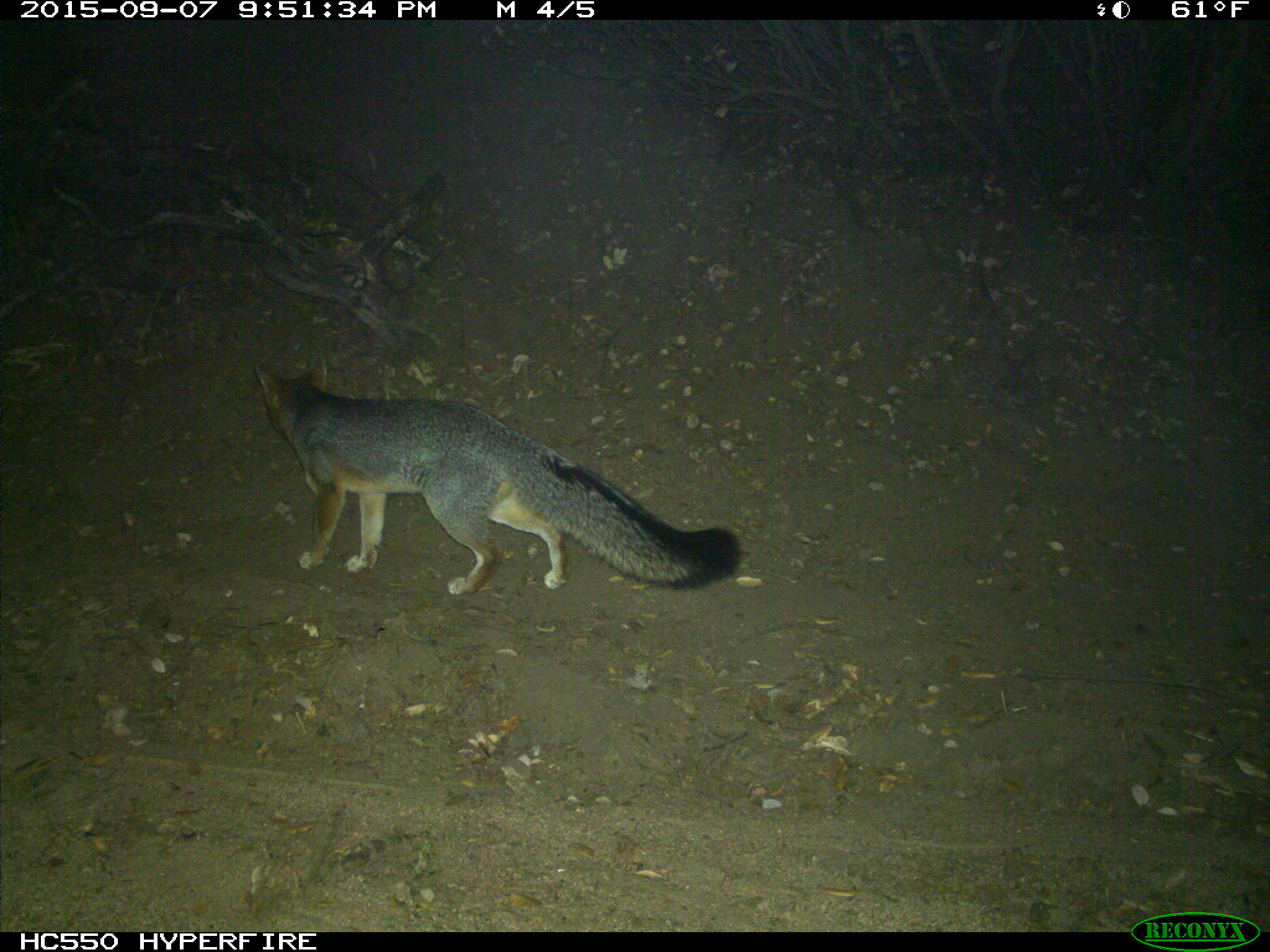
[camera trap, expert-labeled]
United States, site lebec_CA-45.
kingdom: Animalia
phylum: Chordata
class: Mammalia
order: Carnivora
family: Canidae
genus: Urocyon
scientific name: Urocyon cinereoargenteus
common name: gray fox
Urocyon cinereoargenteus (gray fox).